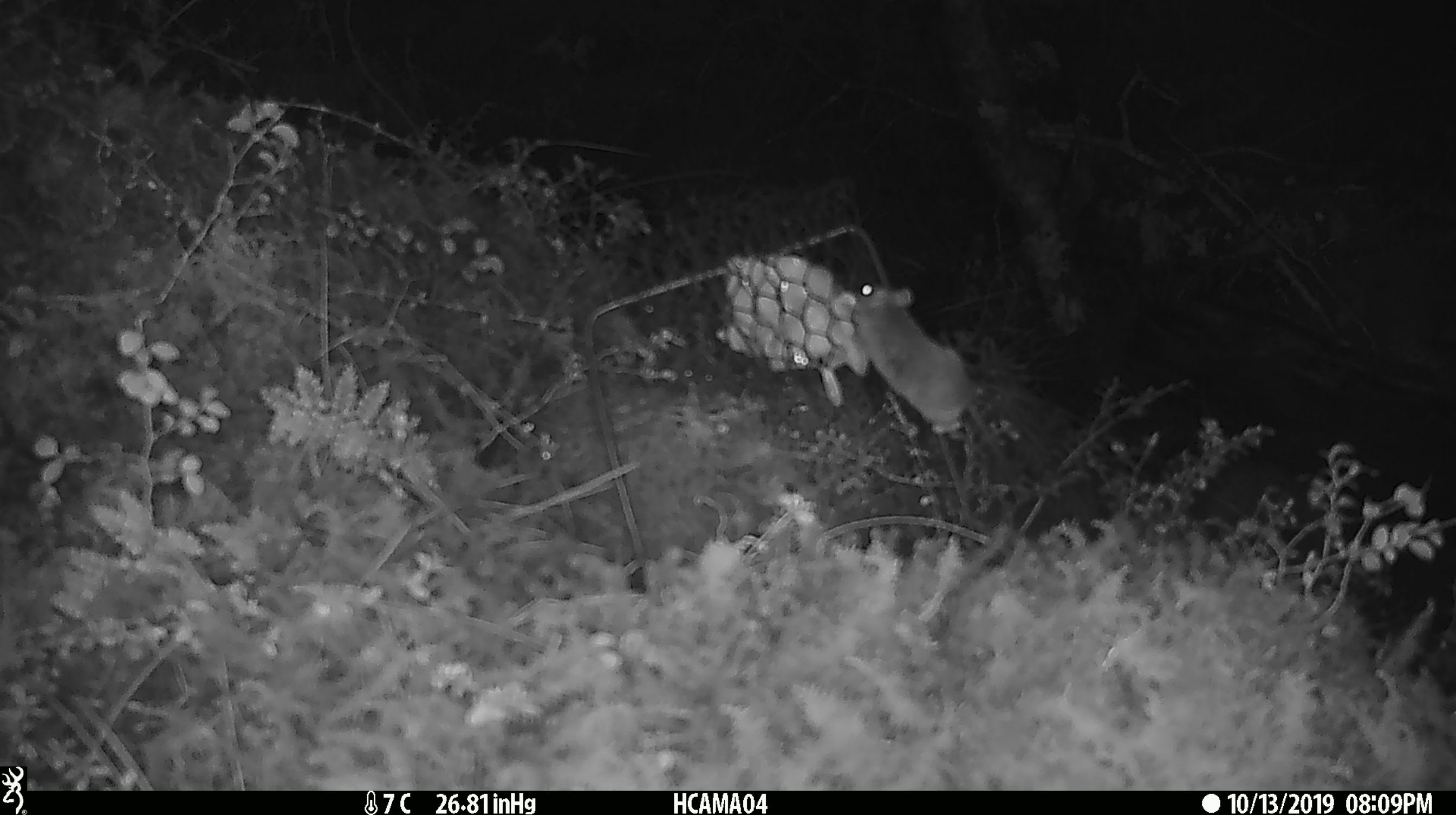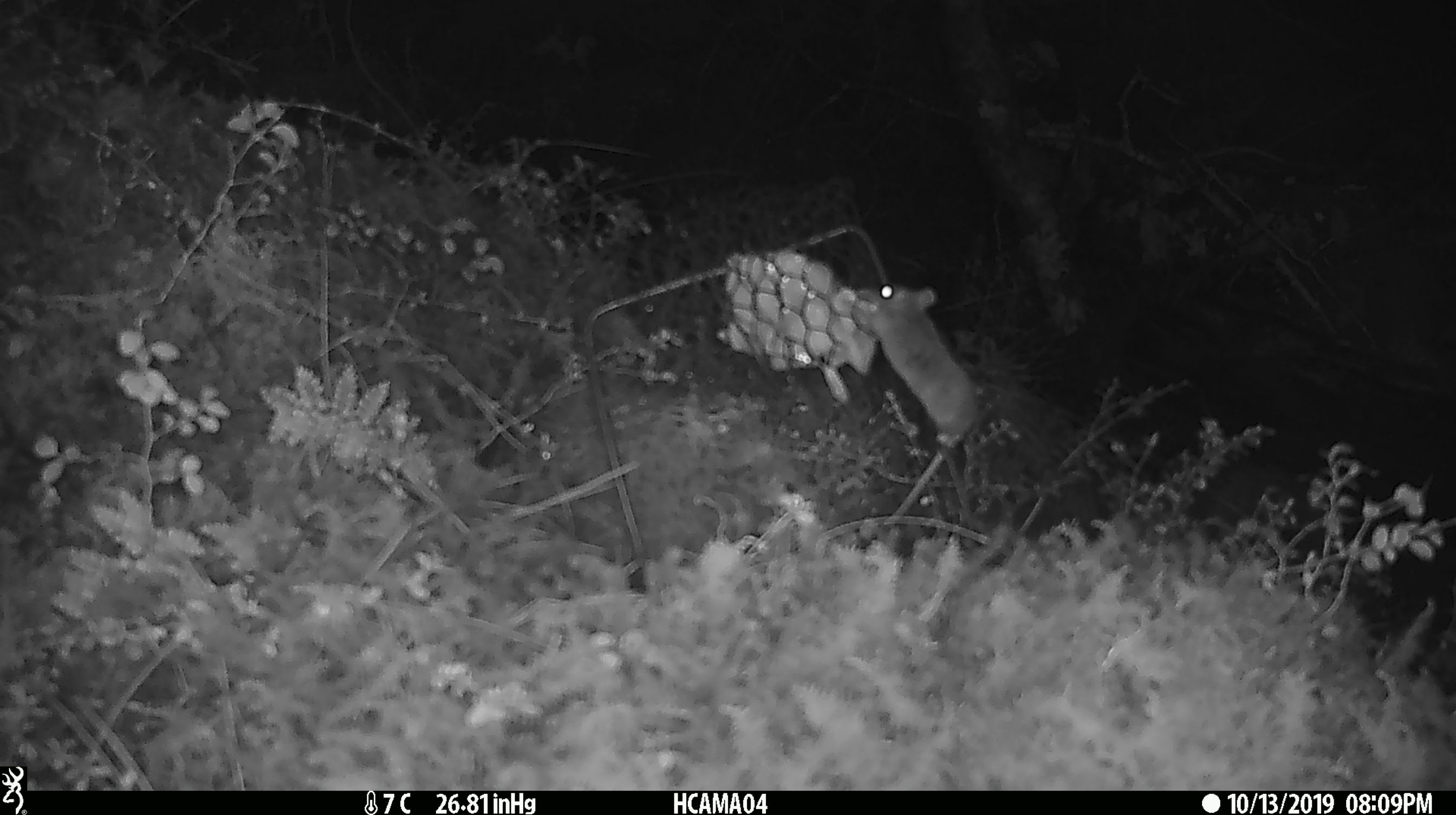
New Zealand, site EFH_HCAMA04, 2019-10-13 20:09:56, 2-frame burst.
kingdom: Animalia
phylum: Chordata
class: Mammalia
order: Rodentia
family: Muridae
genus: Mus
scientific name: Mus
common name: mouse